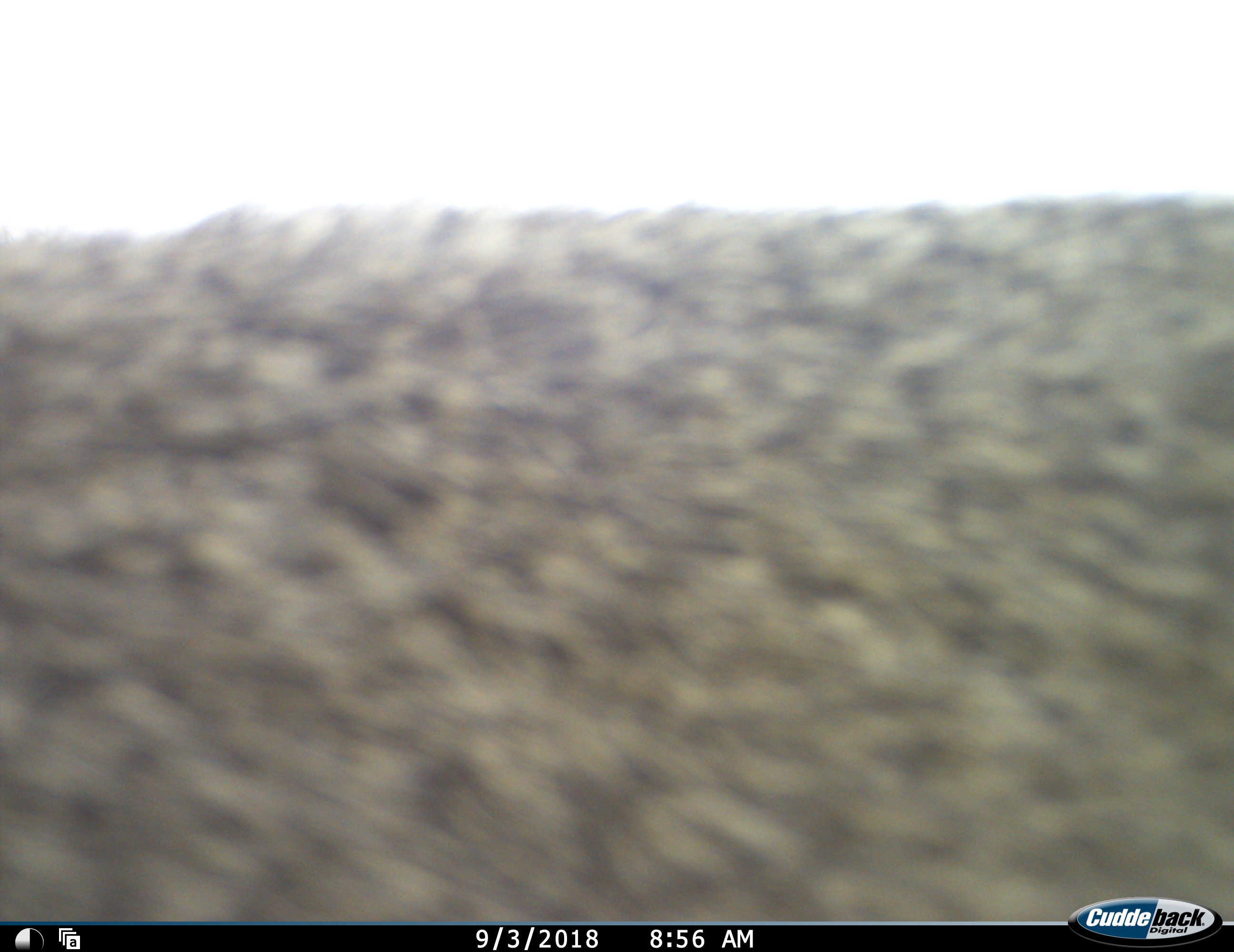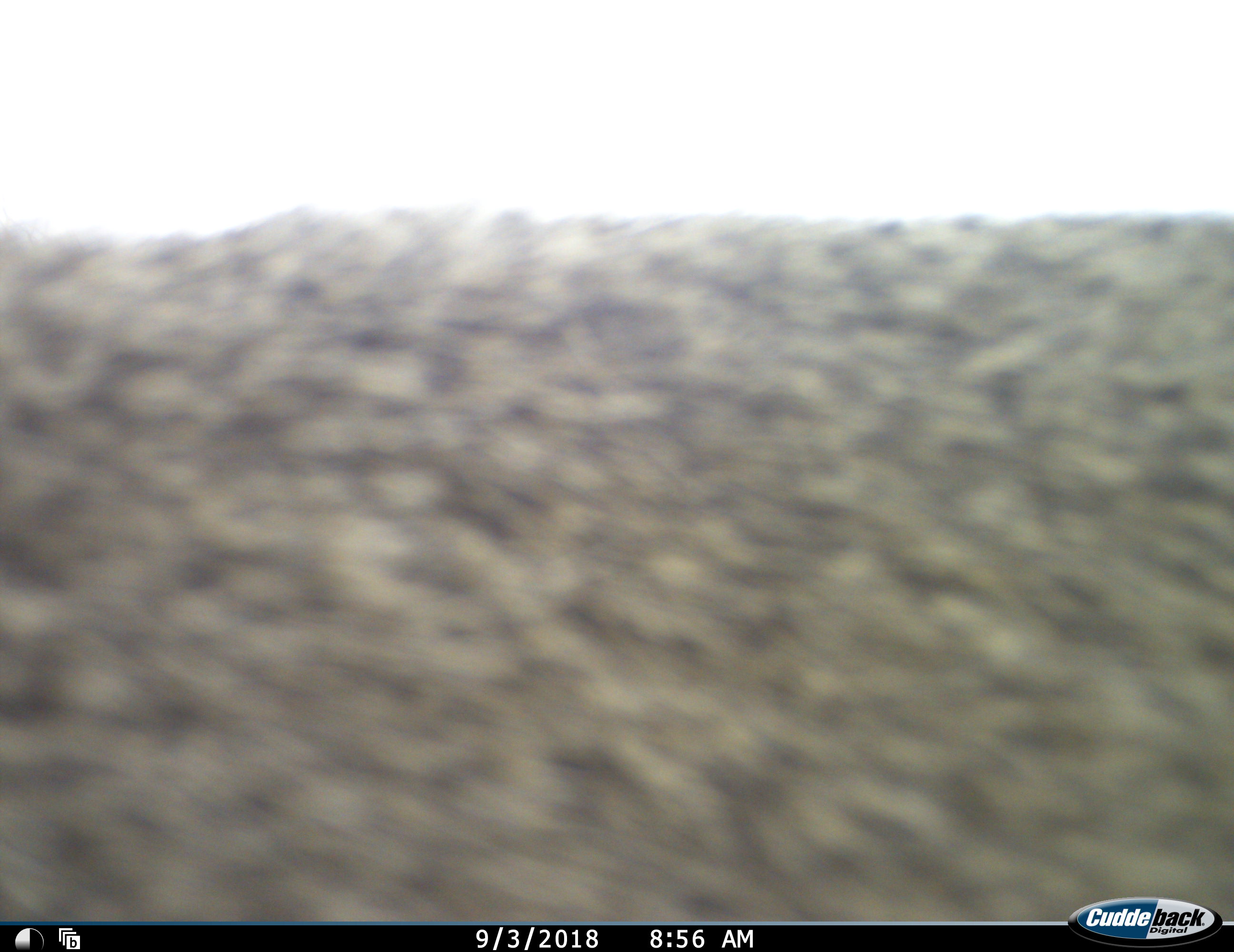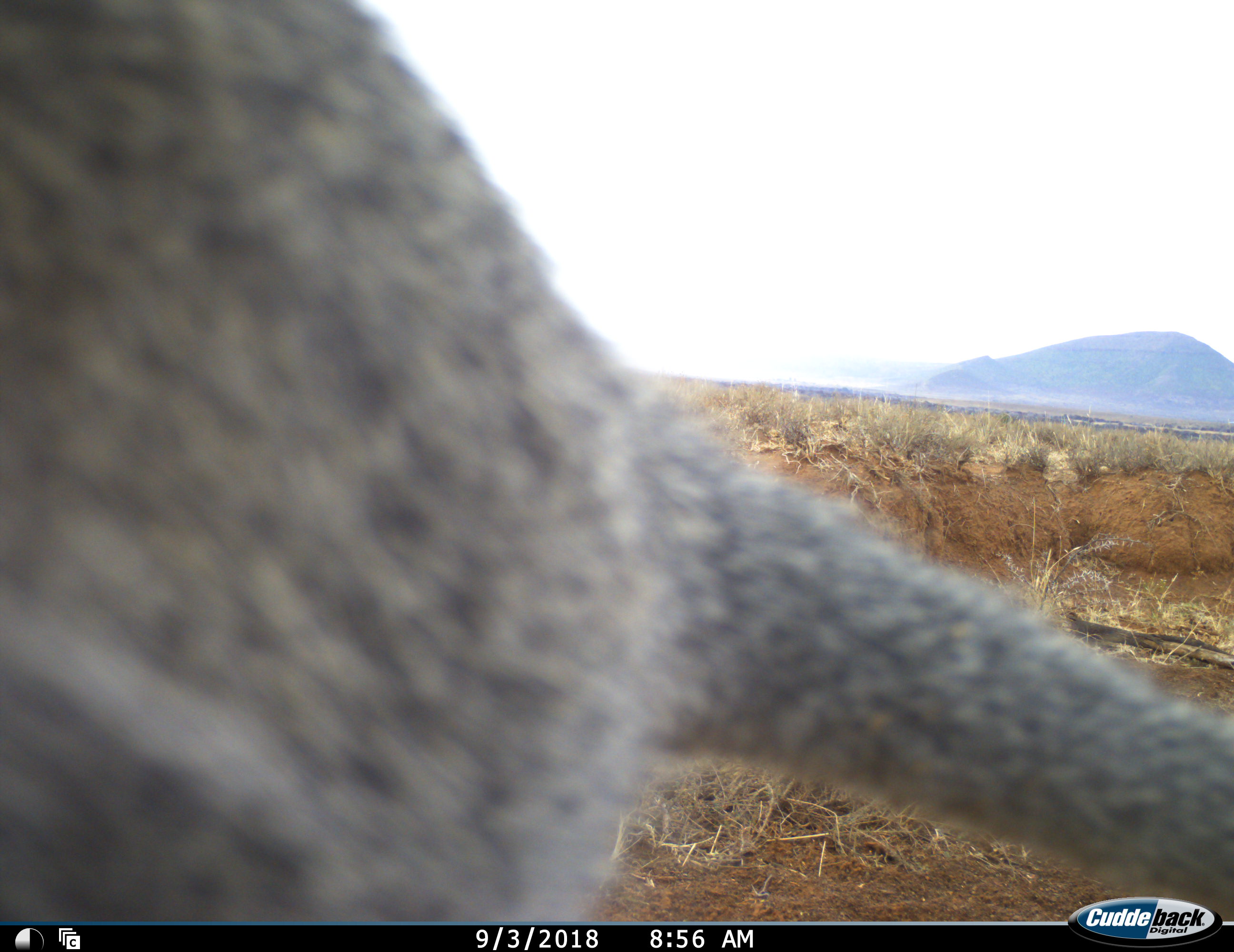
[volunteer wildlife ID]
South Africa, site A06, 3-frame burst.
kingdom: Animalia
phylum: Chordata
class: Mammalia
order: Primates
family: Cercopithecidae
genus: Chlorocebus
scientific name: Chlorocebus pygerythrus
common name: vervet monkey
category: monkeyvervet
Monkeyvervet (vervet monkey) (Chlorocebus pygerythrus), count 1. Behavior (volunteer vote fractions): standing 0%, resting 0%, moving 100%, interacting 0%. Young present (vote fraction): 0%. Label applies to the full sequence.